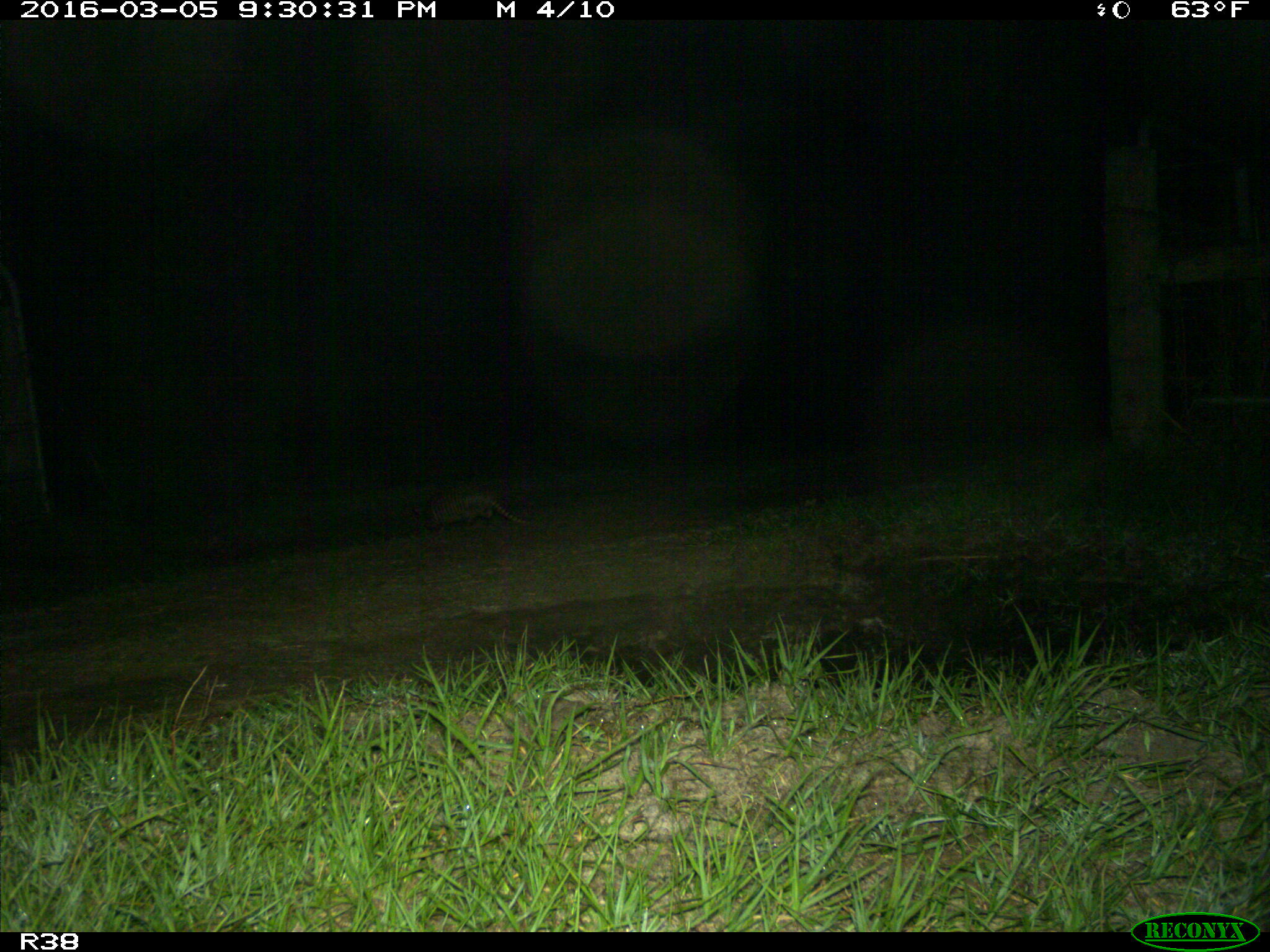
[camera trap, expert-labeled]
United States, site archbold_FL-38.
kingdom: Animalia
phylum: Chordata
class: Mammalia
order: Cingulata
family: Dasypodidae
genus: Dasypus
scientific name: Dasypus novemcinctus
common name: nine-banded armadillo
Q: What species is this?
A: Dasypus novemcinctus (nine-banded armadillo).